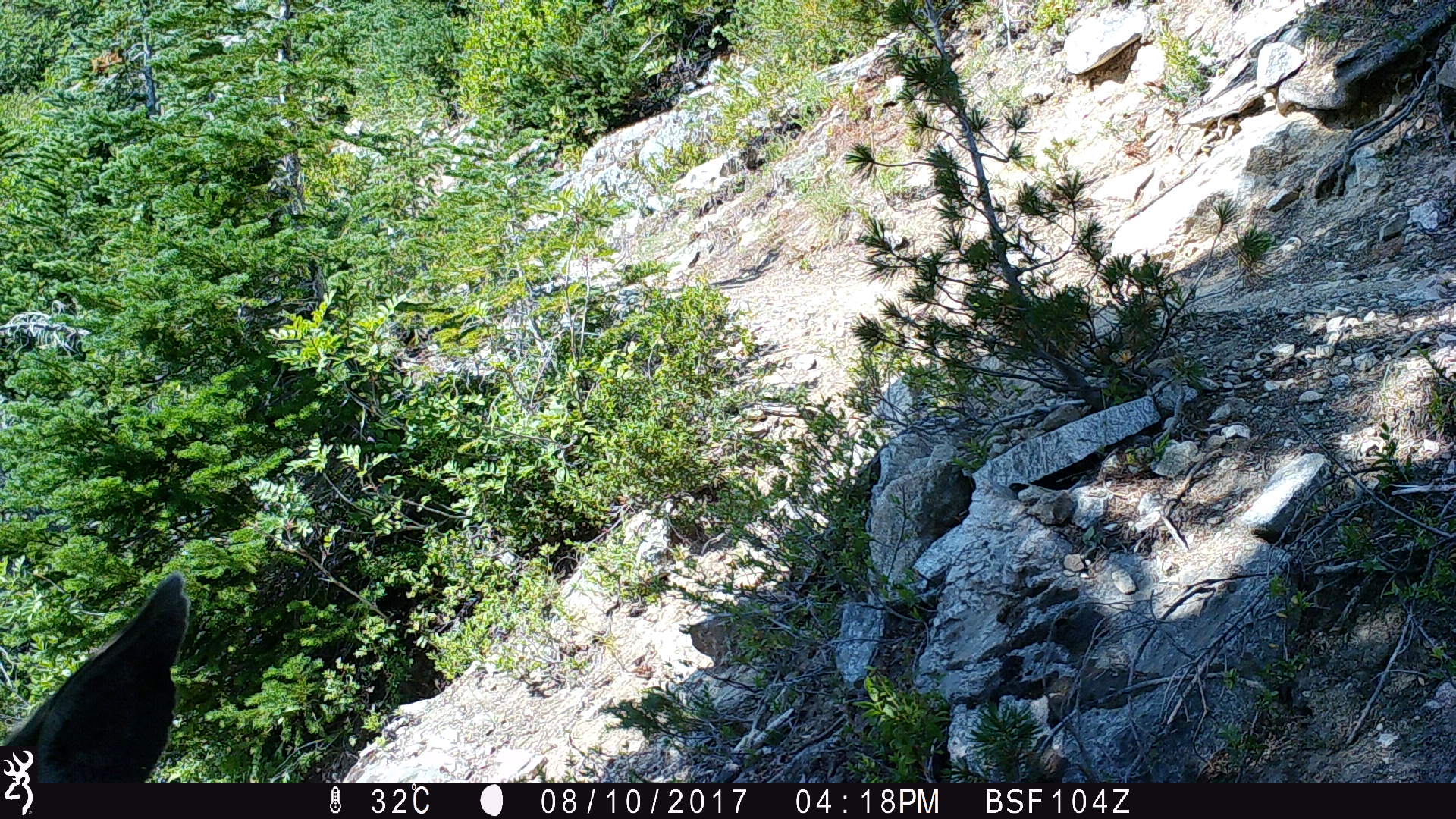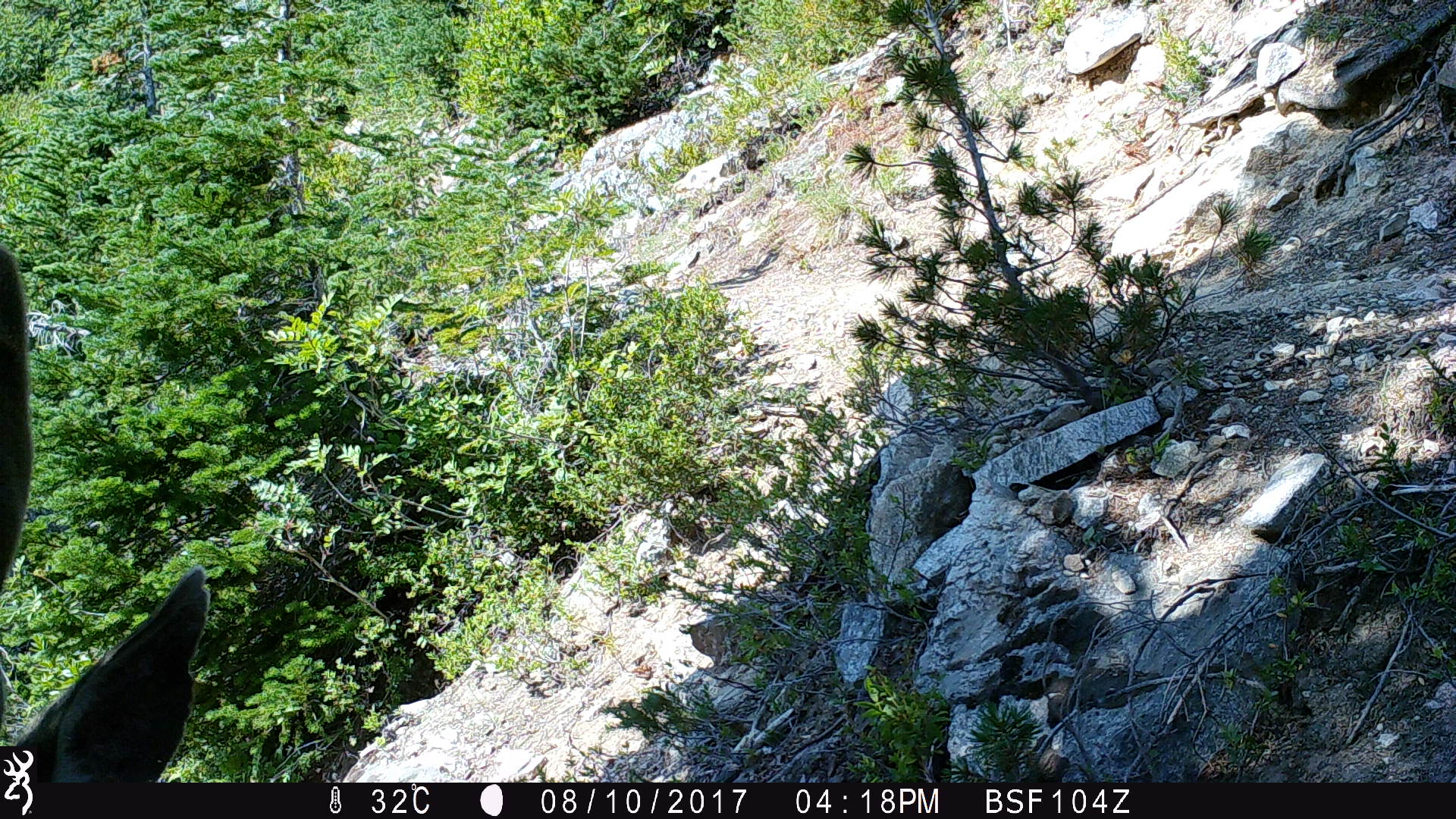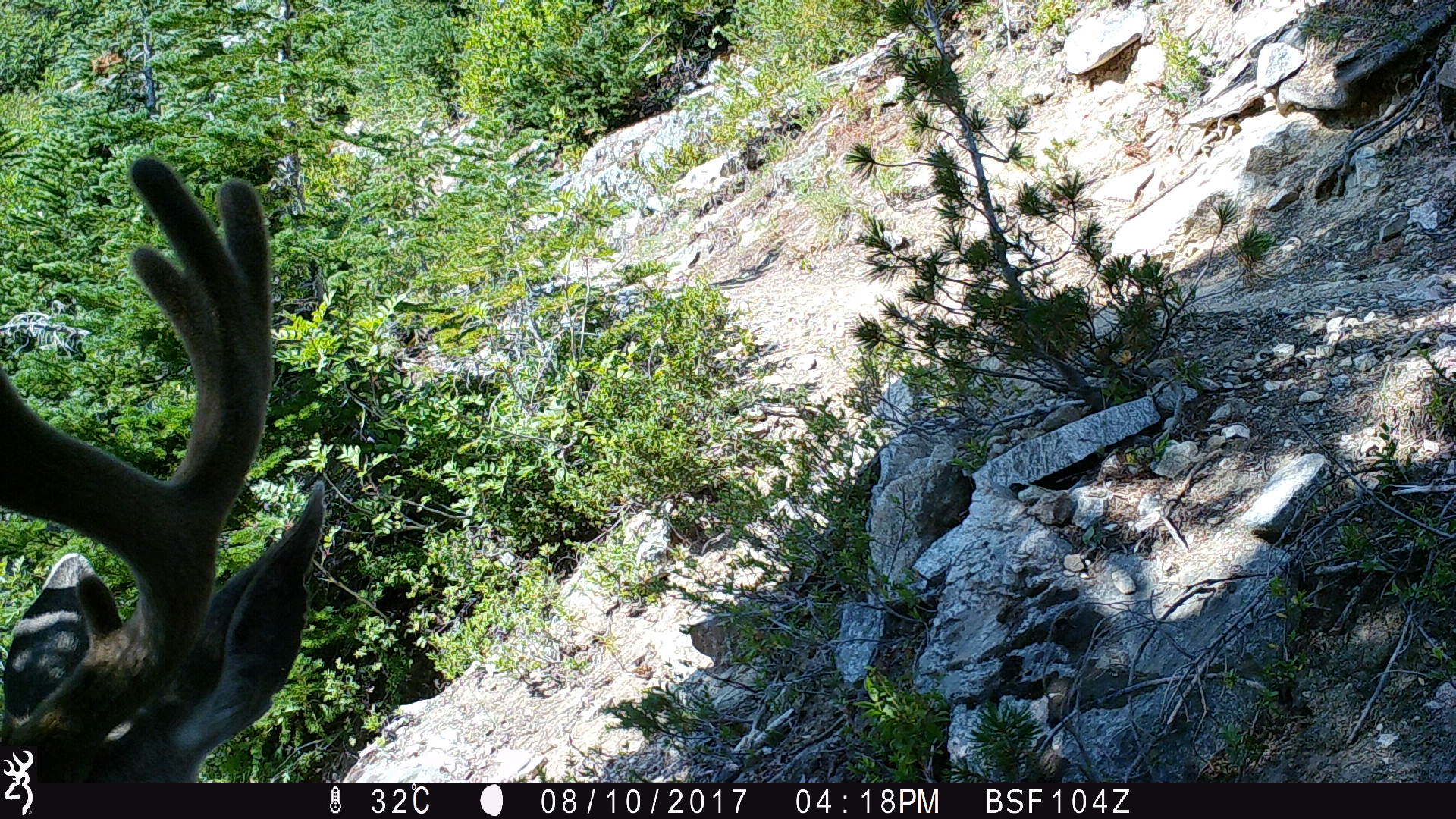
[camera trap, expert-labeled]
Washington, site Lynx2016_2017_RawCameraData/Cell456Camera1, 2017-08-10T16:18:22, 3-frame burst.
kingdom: Animalia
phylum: Chordata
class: Mammalia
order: Artiodactyla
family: Cervidae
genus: Odocoileus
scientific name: Odocoileus hemionus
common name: mule deer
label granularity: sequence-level